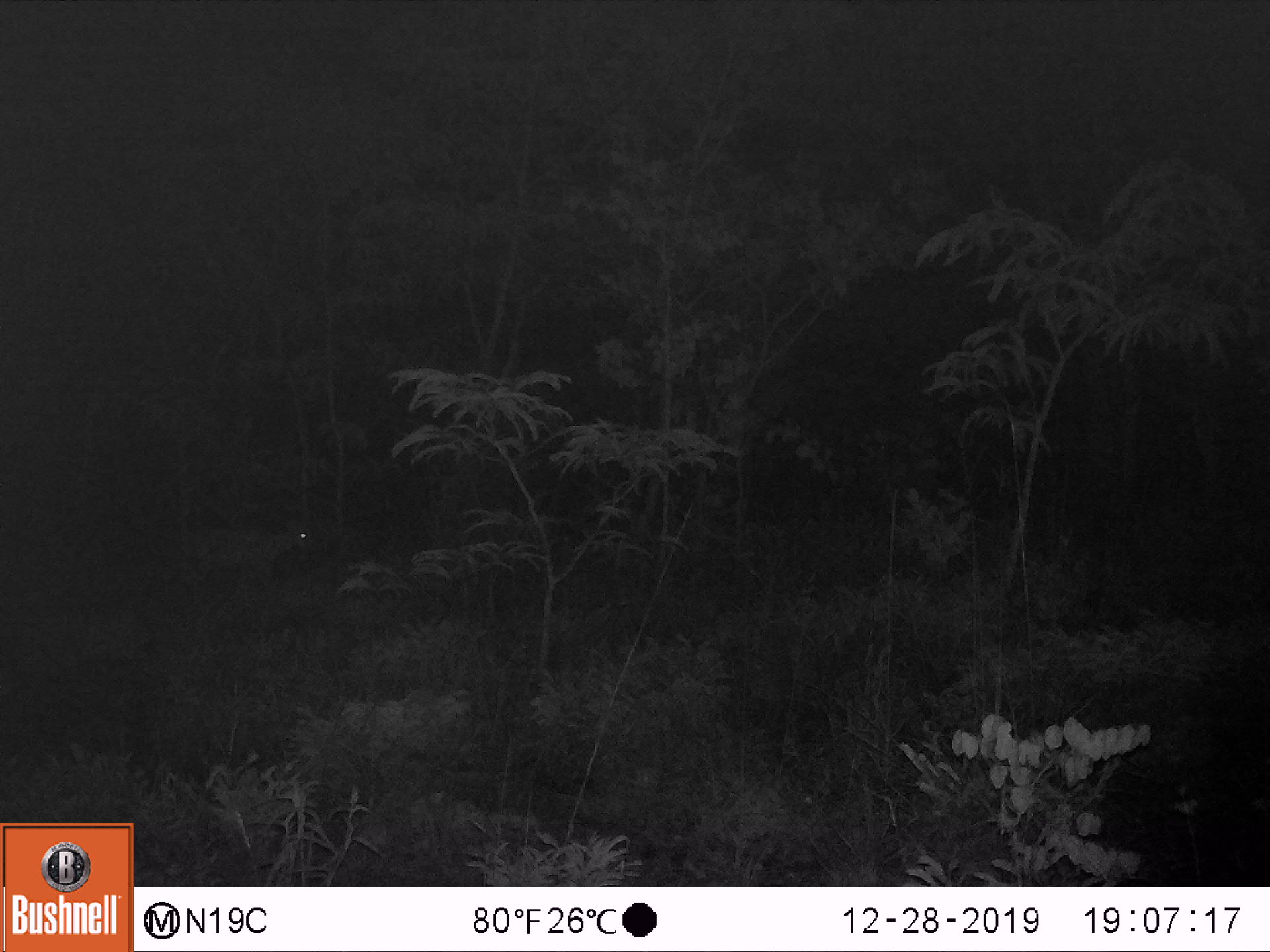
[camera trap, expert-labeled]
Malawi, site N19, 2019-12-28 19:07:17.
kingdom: Animalia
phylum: Chordata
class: Mammalia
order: Artiodactyla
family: Bovidae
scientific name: Antilopinae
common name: small antelope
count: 1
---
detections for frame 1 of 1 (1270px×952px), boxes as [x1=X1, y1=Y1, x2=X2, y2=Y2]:
small antelope: [x1=152, y1=500, x2=316, y2=612]